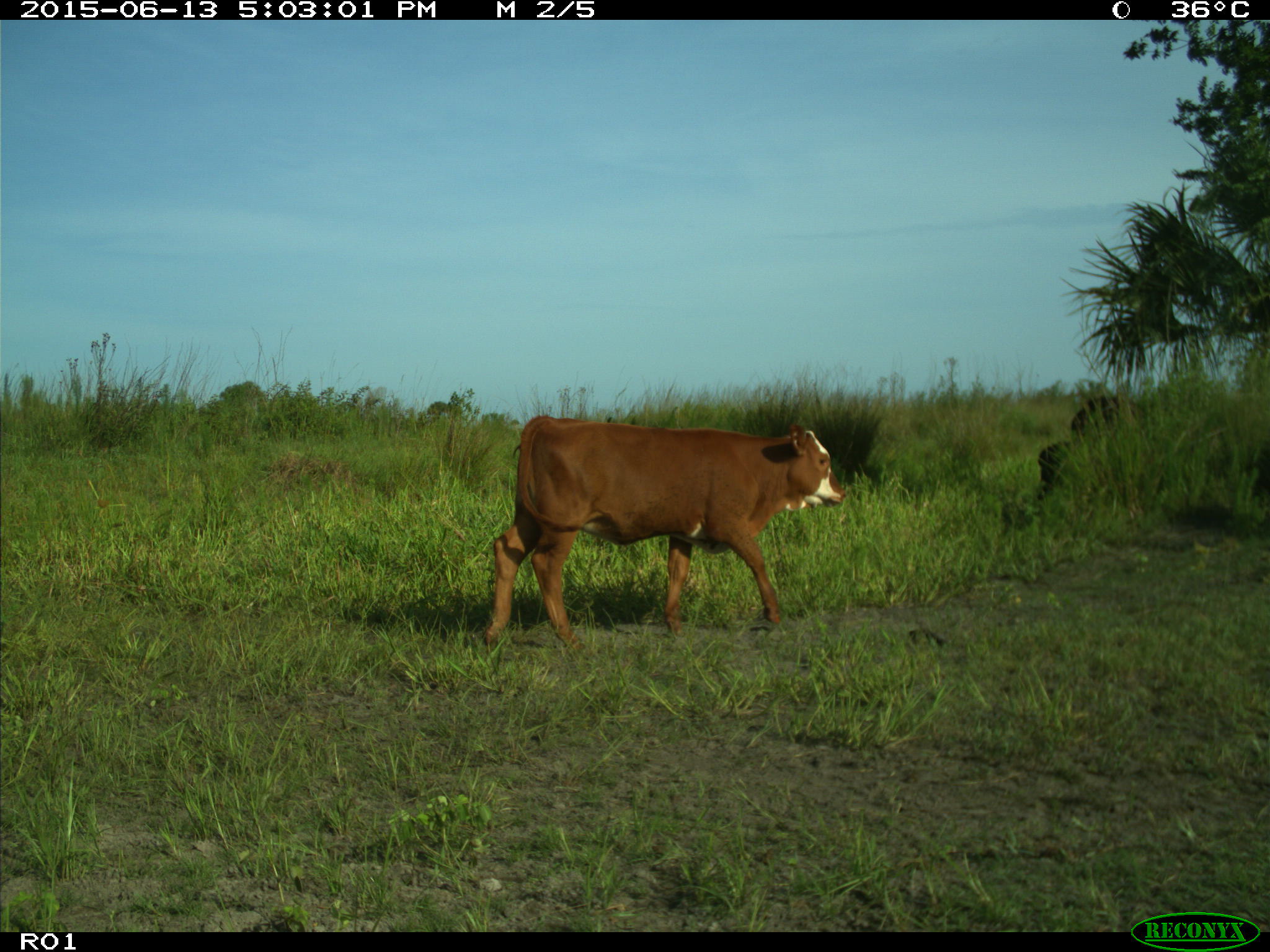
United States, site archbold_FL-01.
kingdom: Animalia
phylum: Chordata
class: Mammalia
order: Artiodactyla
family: Bovidae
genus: Bos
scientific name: Bos taurus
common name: domestic cow